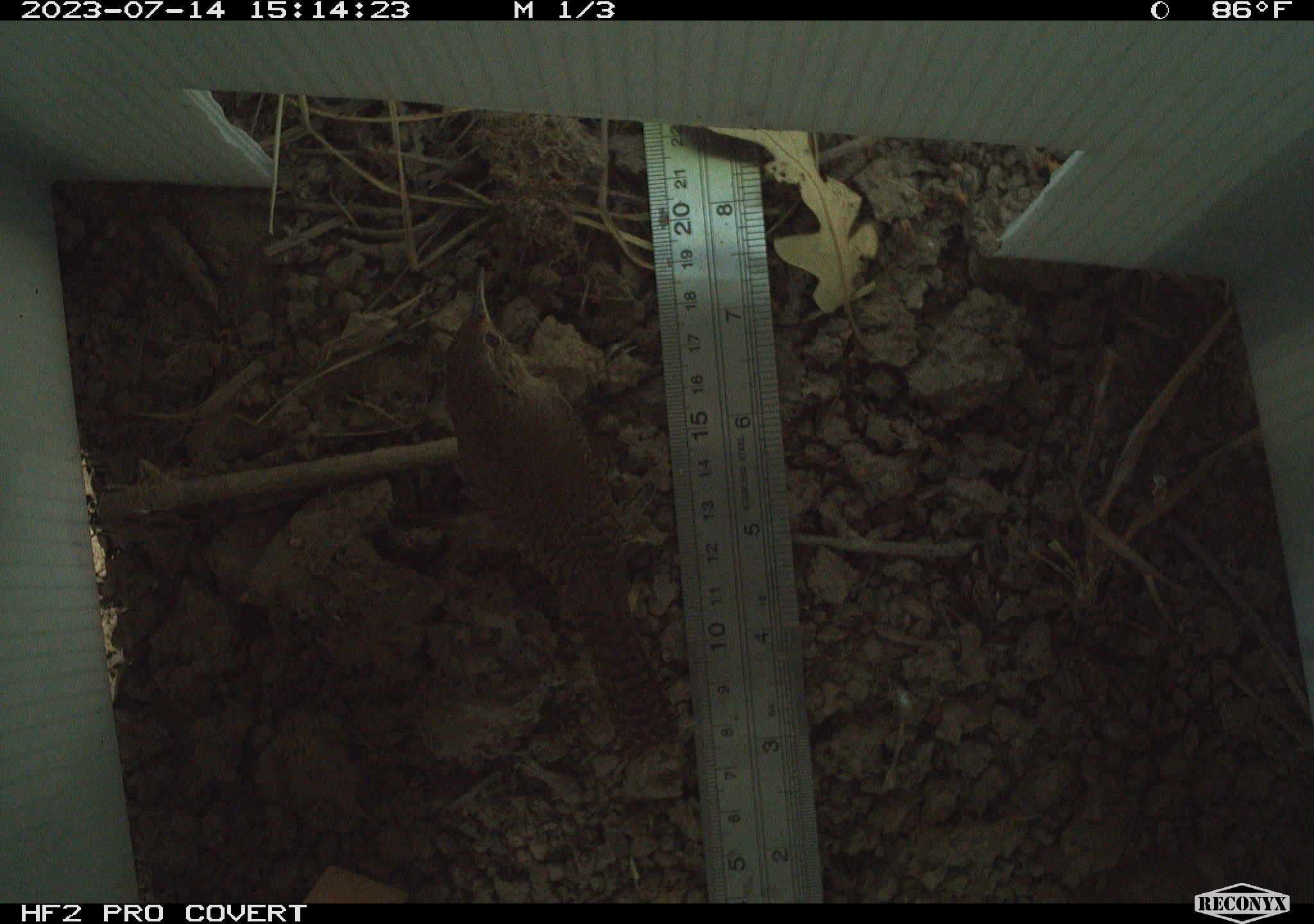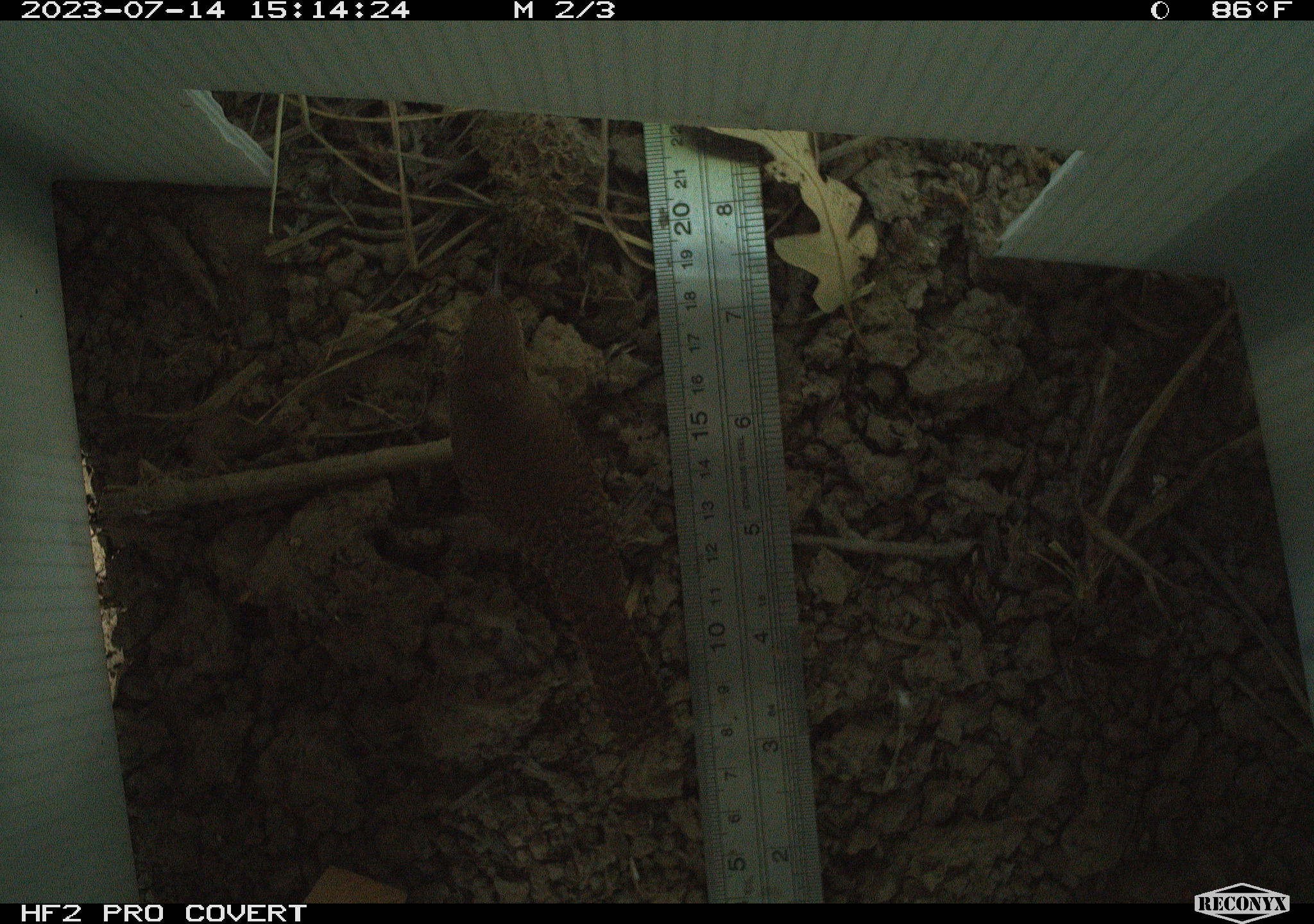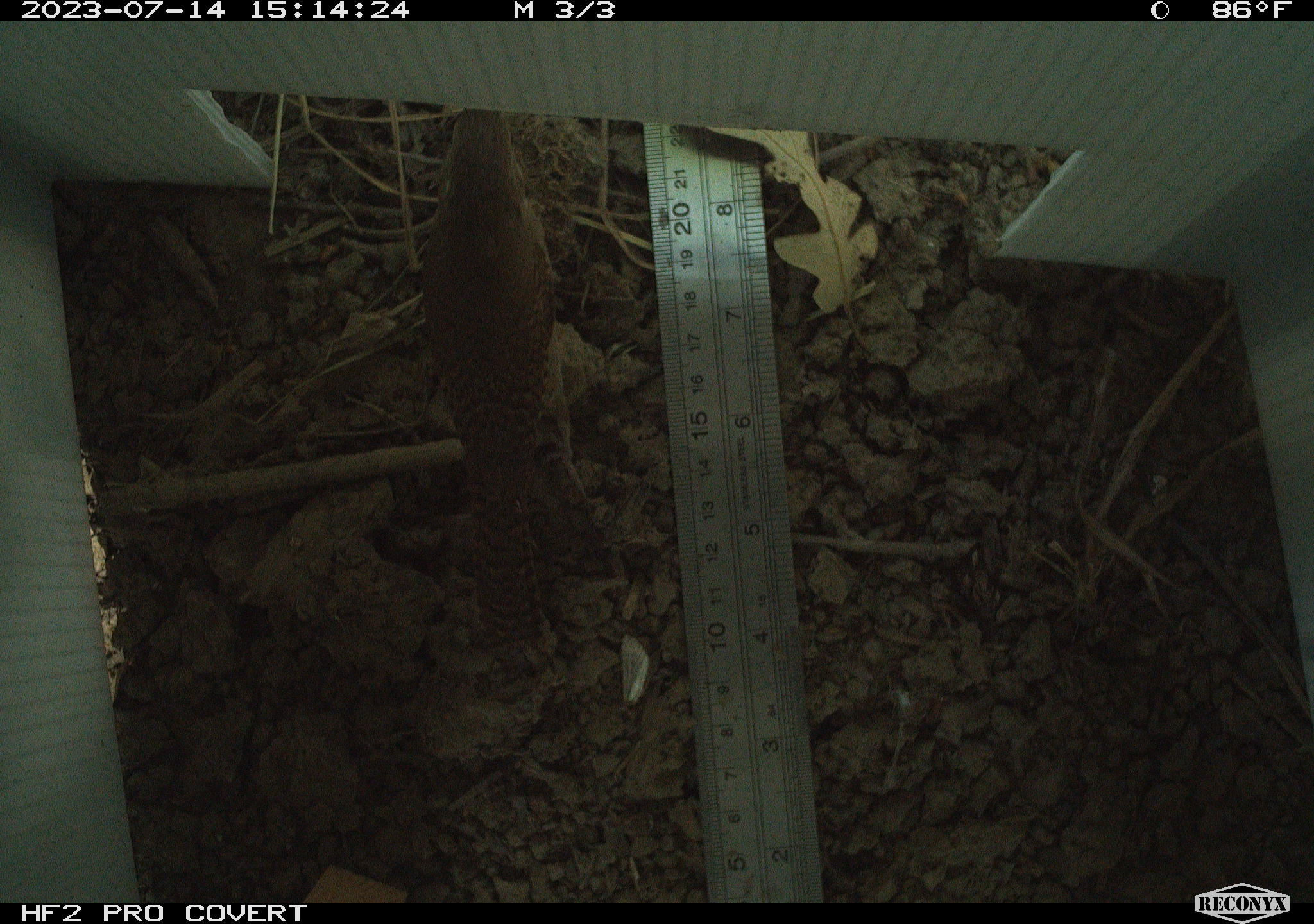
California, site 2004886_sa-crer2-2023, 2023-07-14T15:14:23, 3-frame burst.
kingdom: Animalia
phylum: Chordata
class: Aves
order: Passeriformes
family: Troglodytidae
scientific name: Troglodytidae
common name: wren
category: troglodytidae family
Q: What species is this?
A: Troglodytidae family (wren) (Troglodytidae).